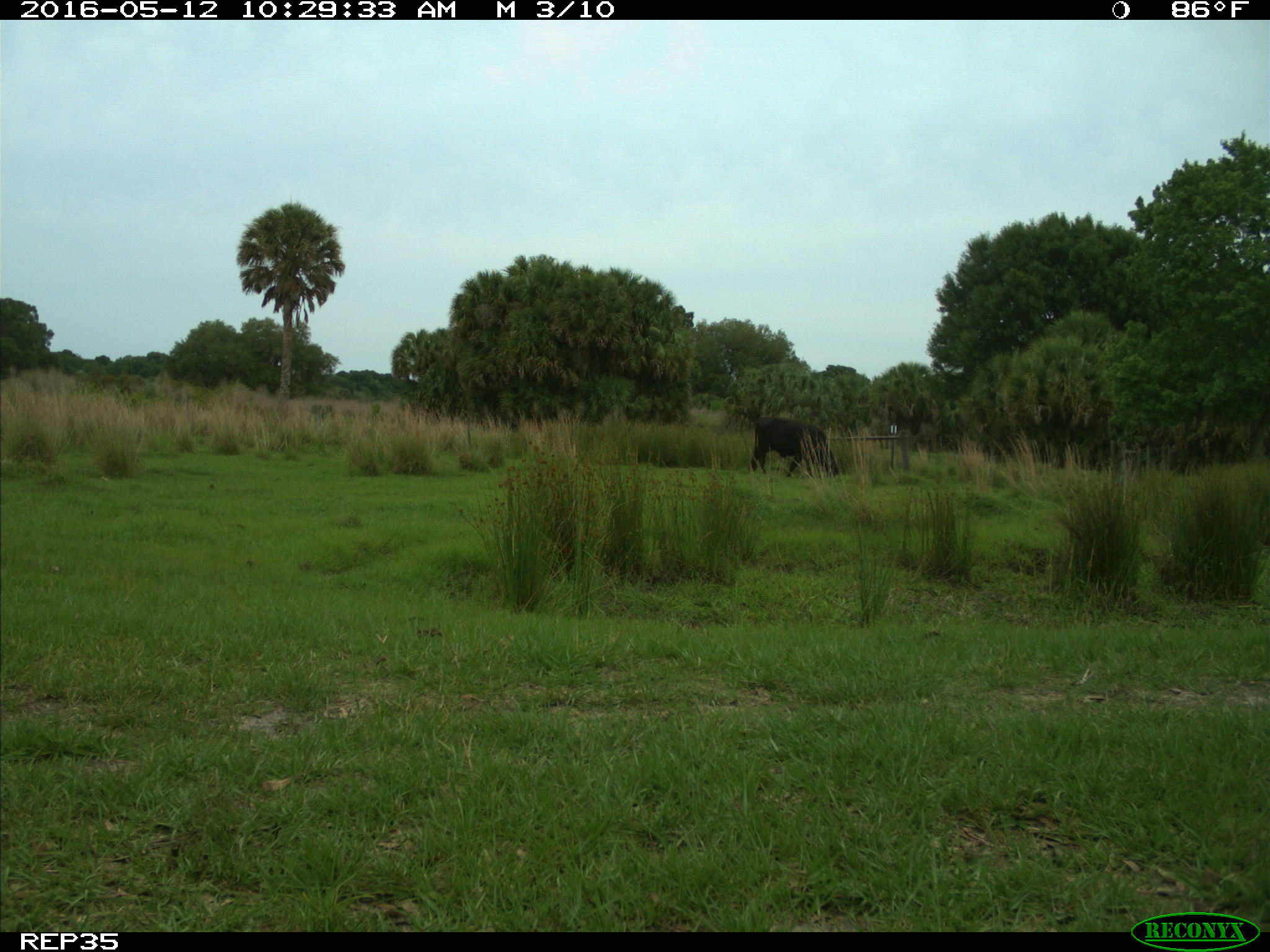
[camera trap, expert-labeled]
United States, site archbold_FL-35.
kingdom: Animalia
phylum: Chordata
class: Mammalia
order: Artiodactyla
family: Bovidae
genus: Bos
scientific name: Bos taurus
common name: domestic cow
Bos taurus (domestic cow).